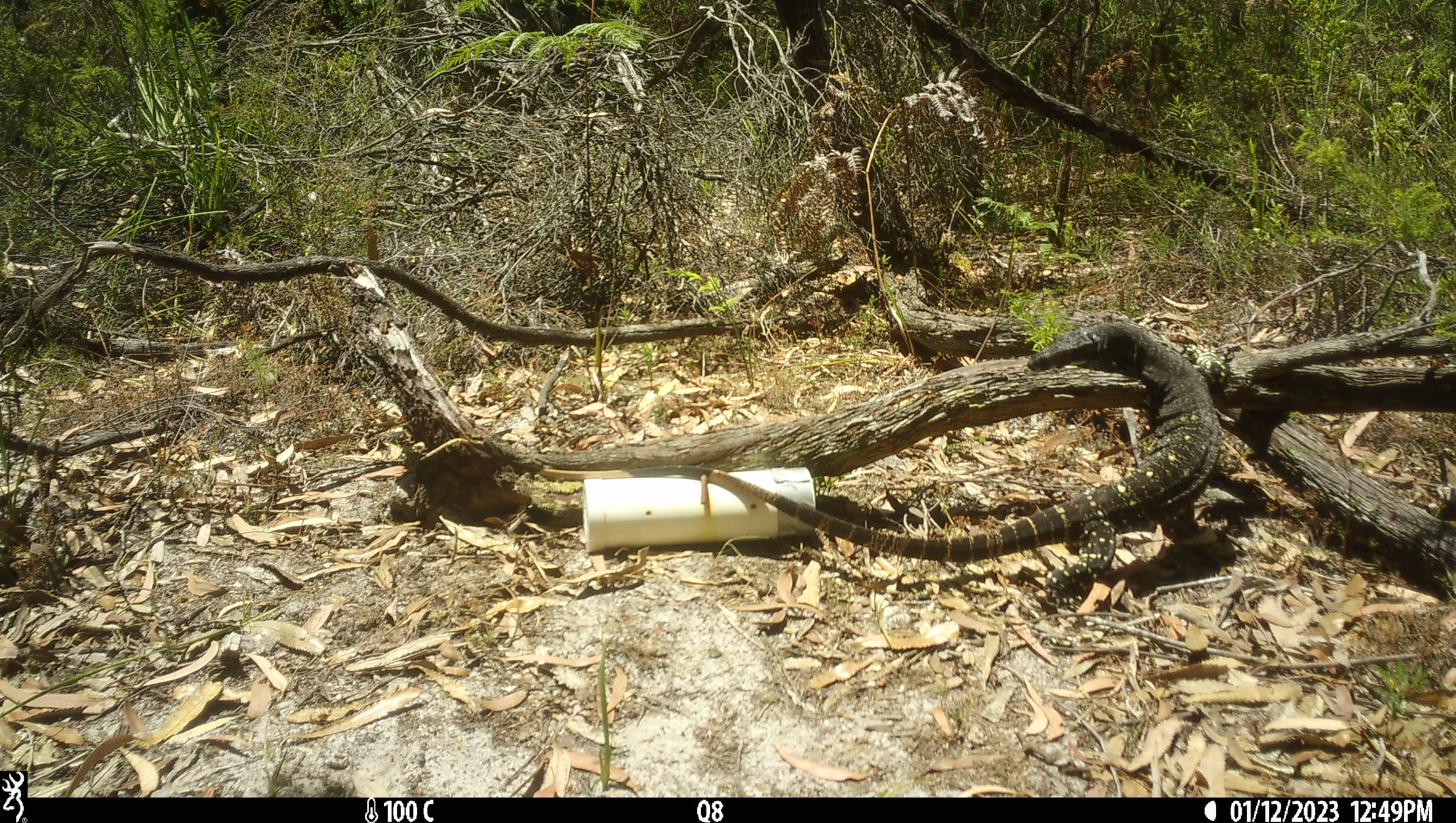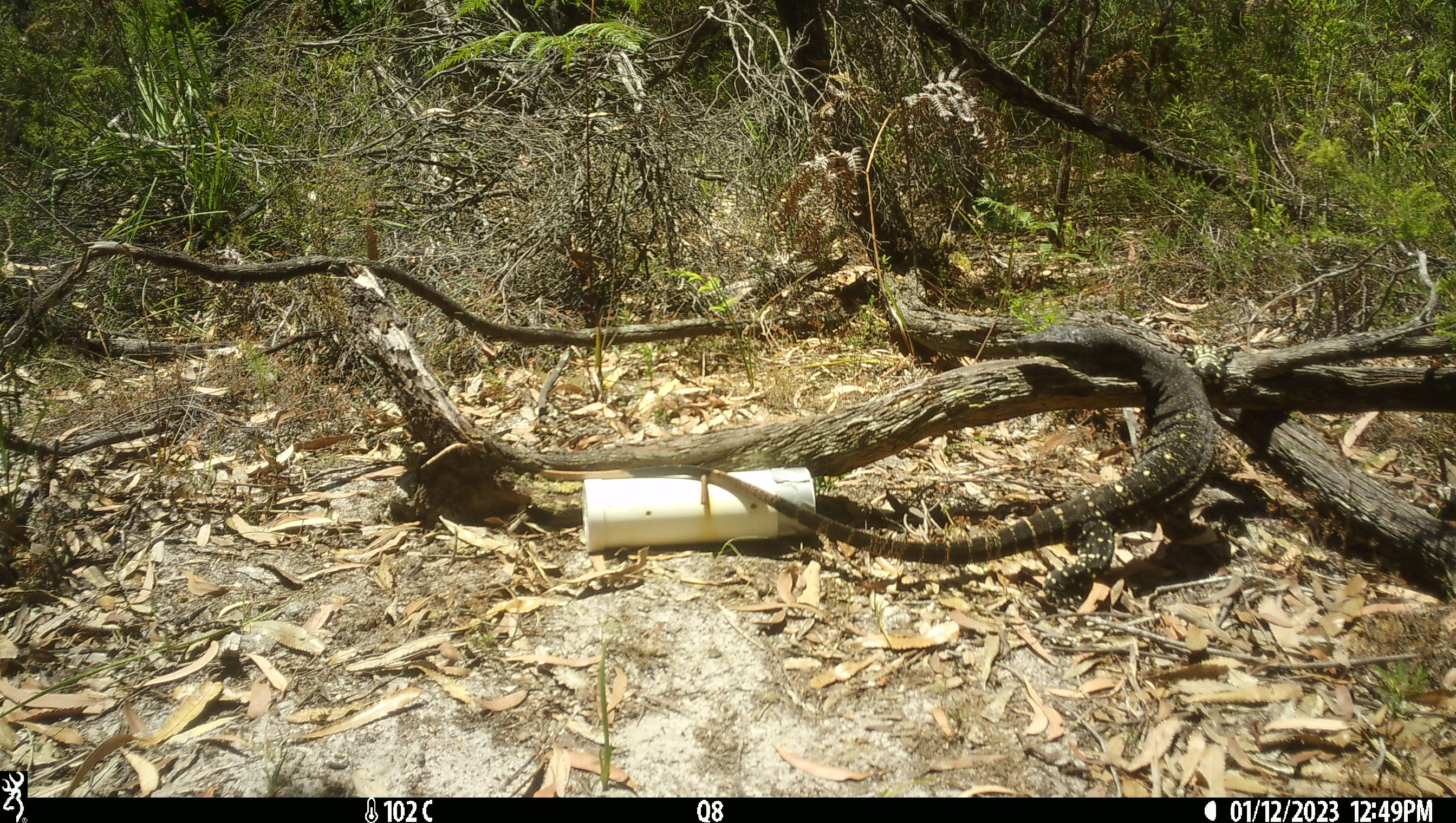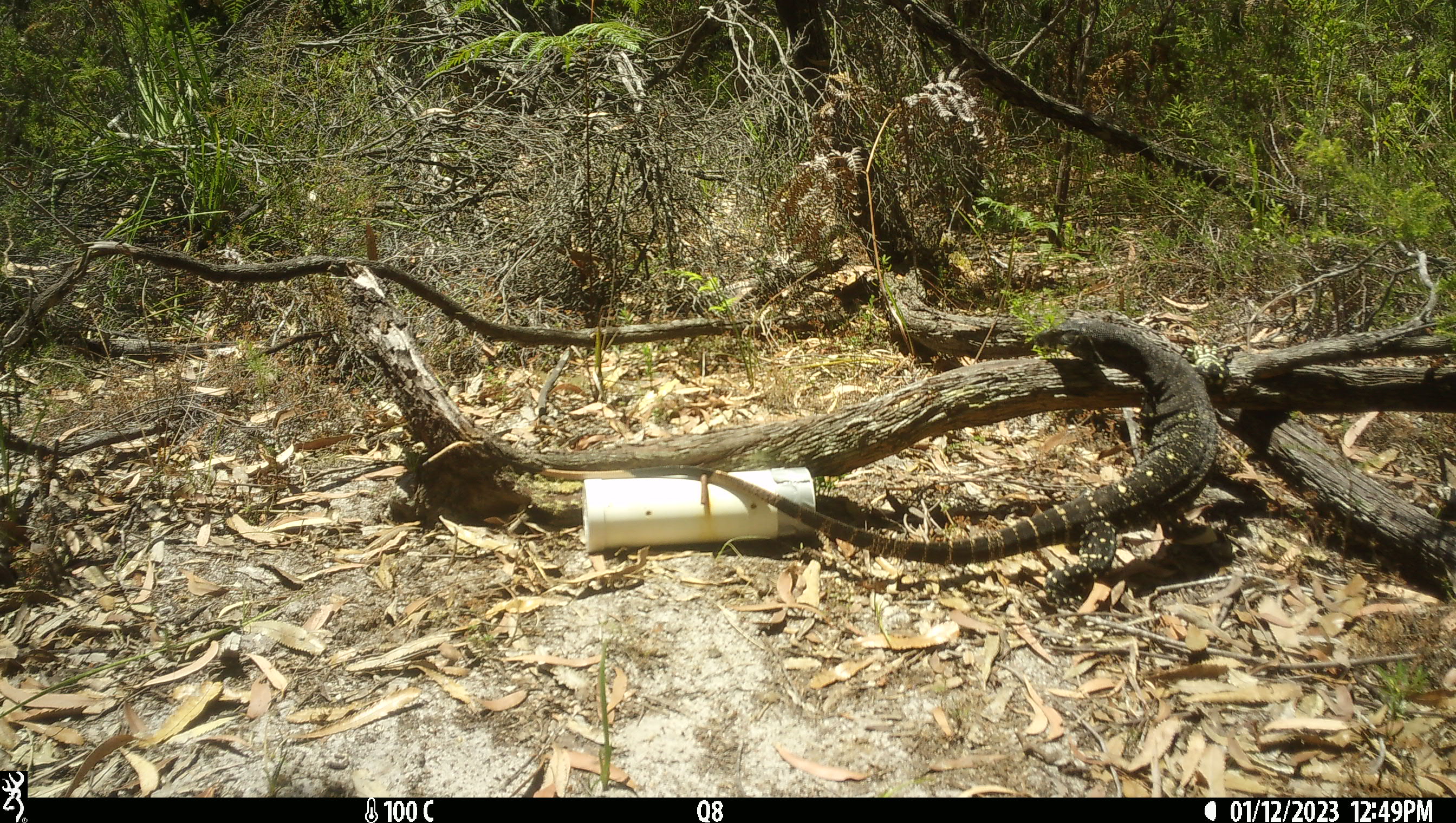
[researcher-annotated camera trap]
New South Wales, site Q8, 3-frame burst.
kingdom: Animalia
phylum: Chordata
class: Reptilia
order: Squamata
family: Varanidae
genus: Varanus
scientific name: Varanus varius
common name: lace monitor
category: goanna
Goanna (lace monitor) (Varanus varius).